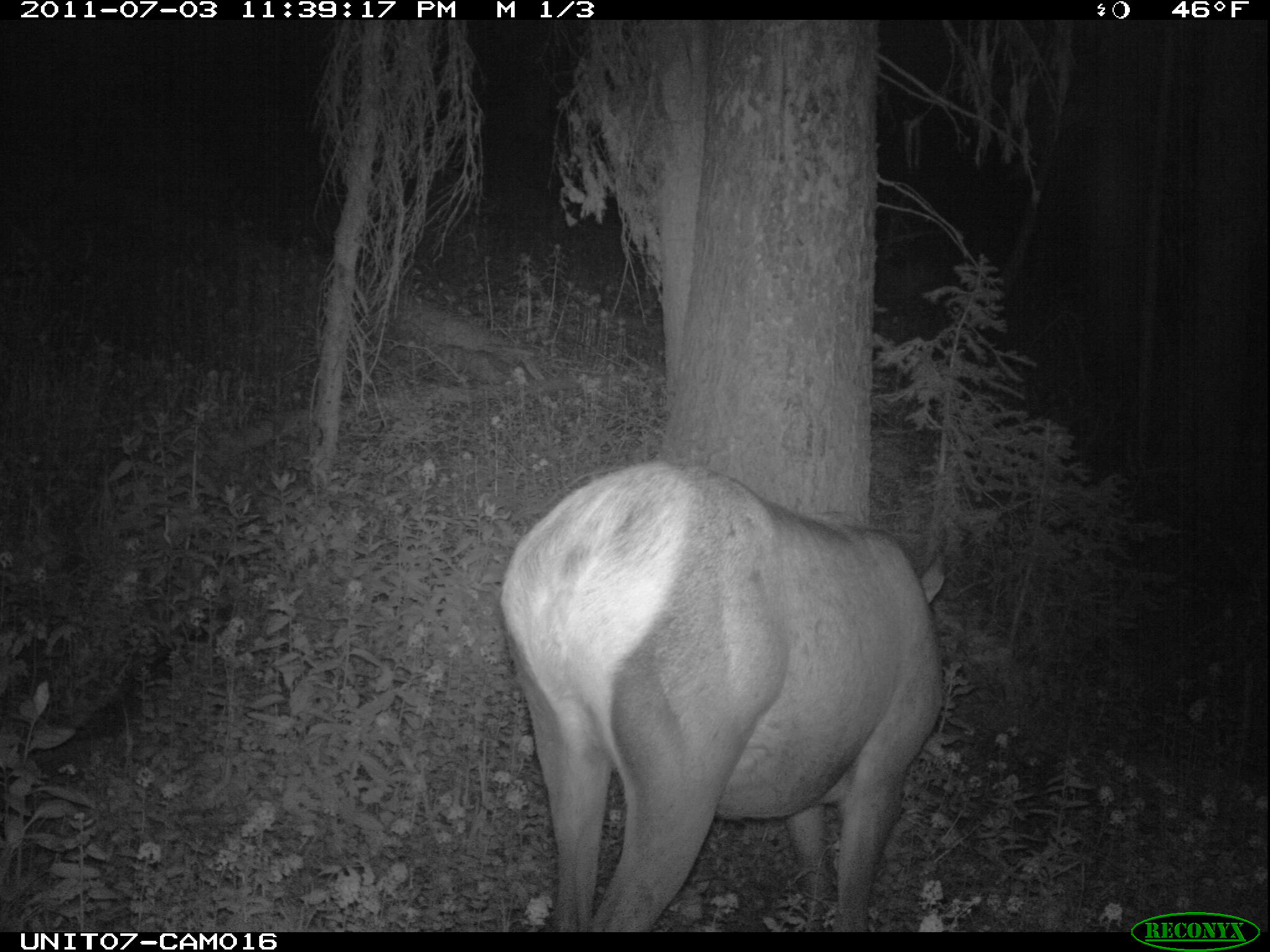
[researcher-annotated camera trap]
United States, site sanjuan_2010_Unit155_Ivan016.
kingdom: Animalia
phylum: Chordata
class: Mammalia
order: Artiodactyla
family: Cervidae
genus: Cervus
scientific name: Cervus elaphus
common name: red deer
Cervus elaphus (red deer).